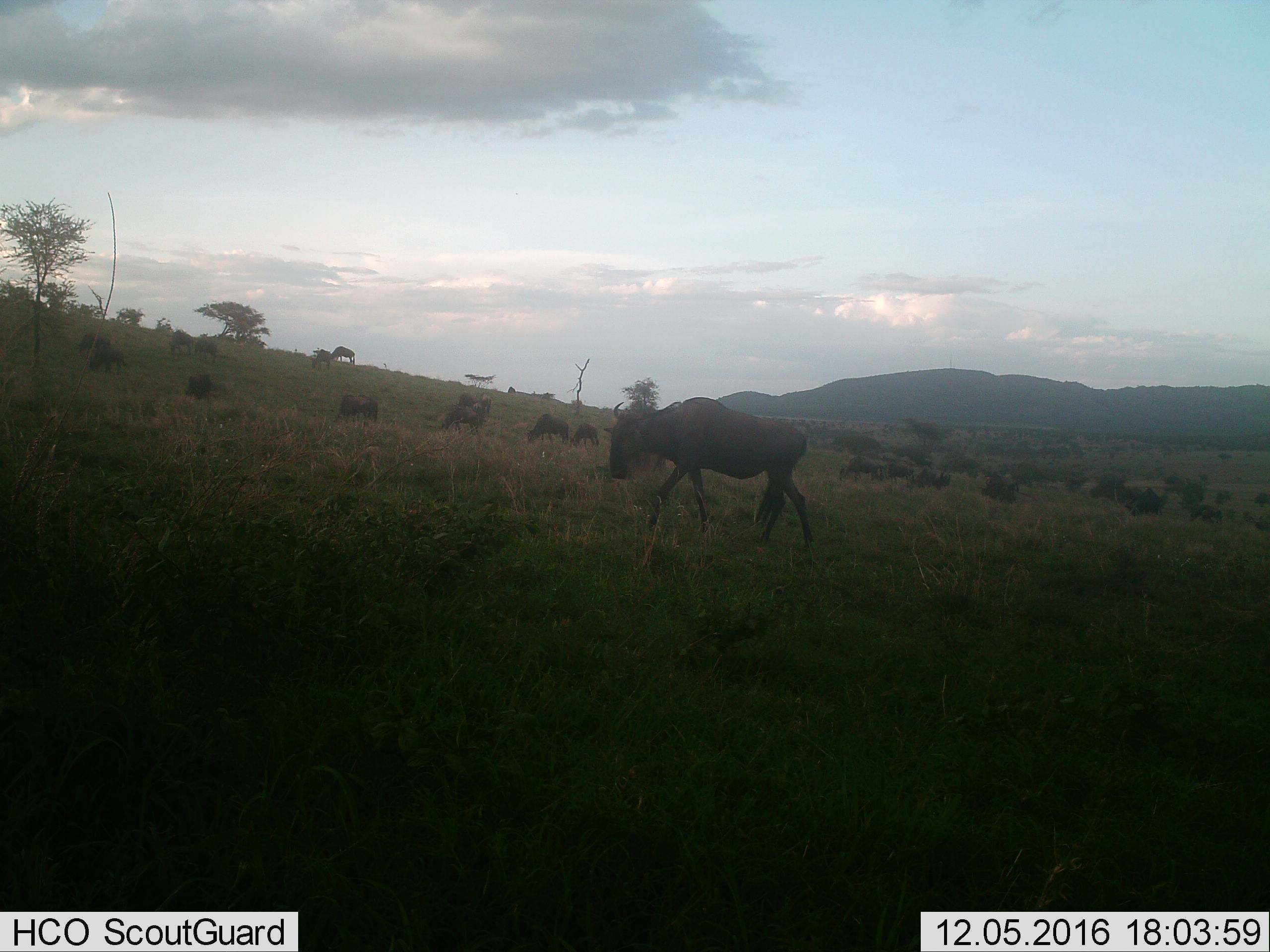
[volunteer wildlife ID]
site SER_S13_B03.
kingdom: Animalia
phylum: Chordata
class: Mammalia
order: Artiodactyla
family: Bovidae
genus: Connochaetes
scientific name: Connochaetes taurinus taurinus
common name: blue wildebeest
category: wildebeestblue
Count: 11-50.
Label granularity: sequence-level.